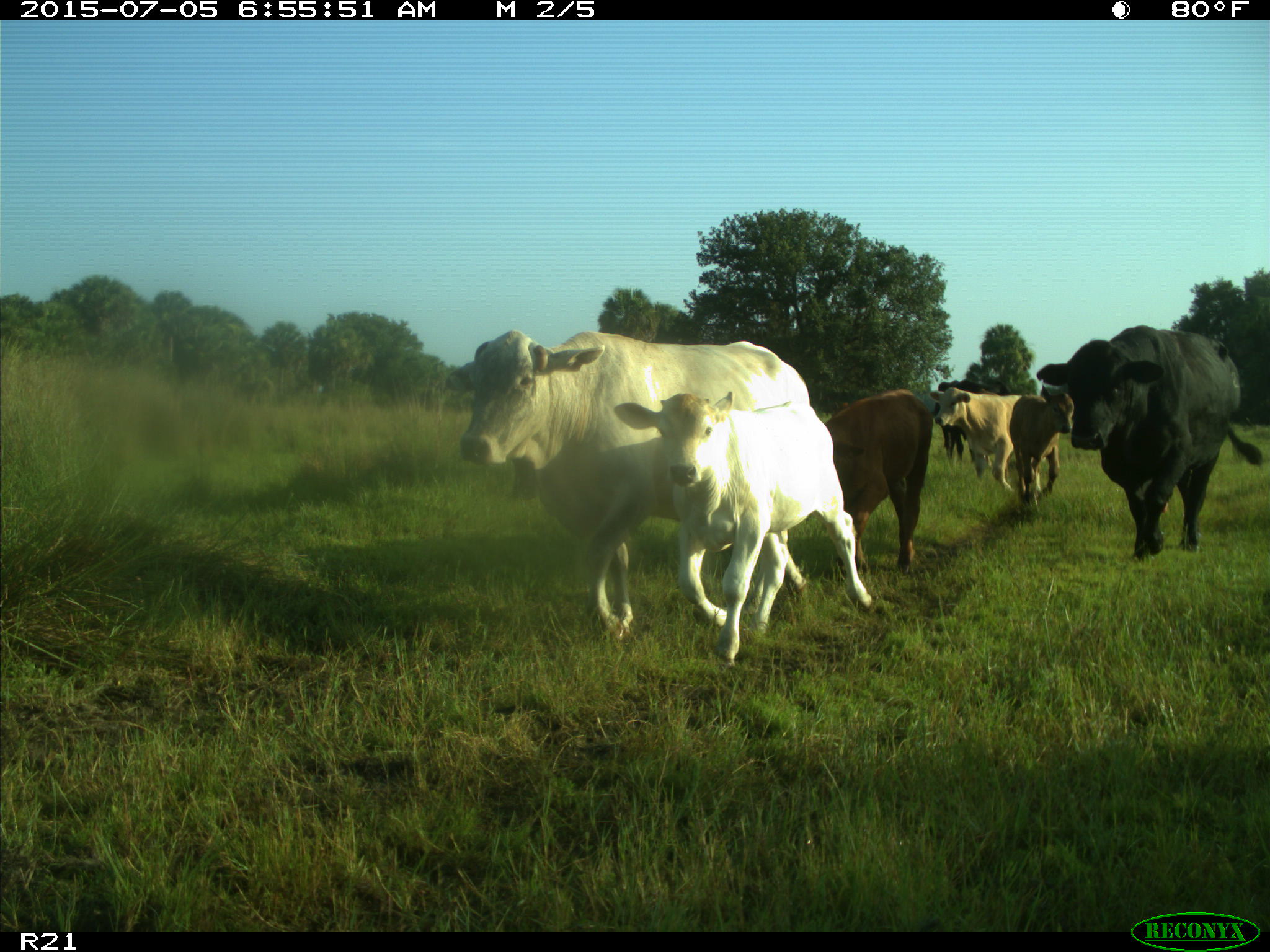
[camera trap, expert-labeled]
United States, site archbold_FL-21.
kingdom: Animalia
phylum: Chordata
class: Mammalia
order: Artiodactyla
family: Bovidae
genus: Bos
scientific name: Bos taurus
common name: domestic cow